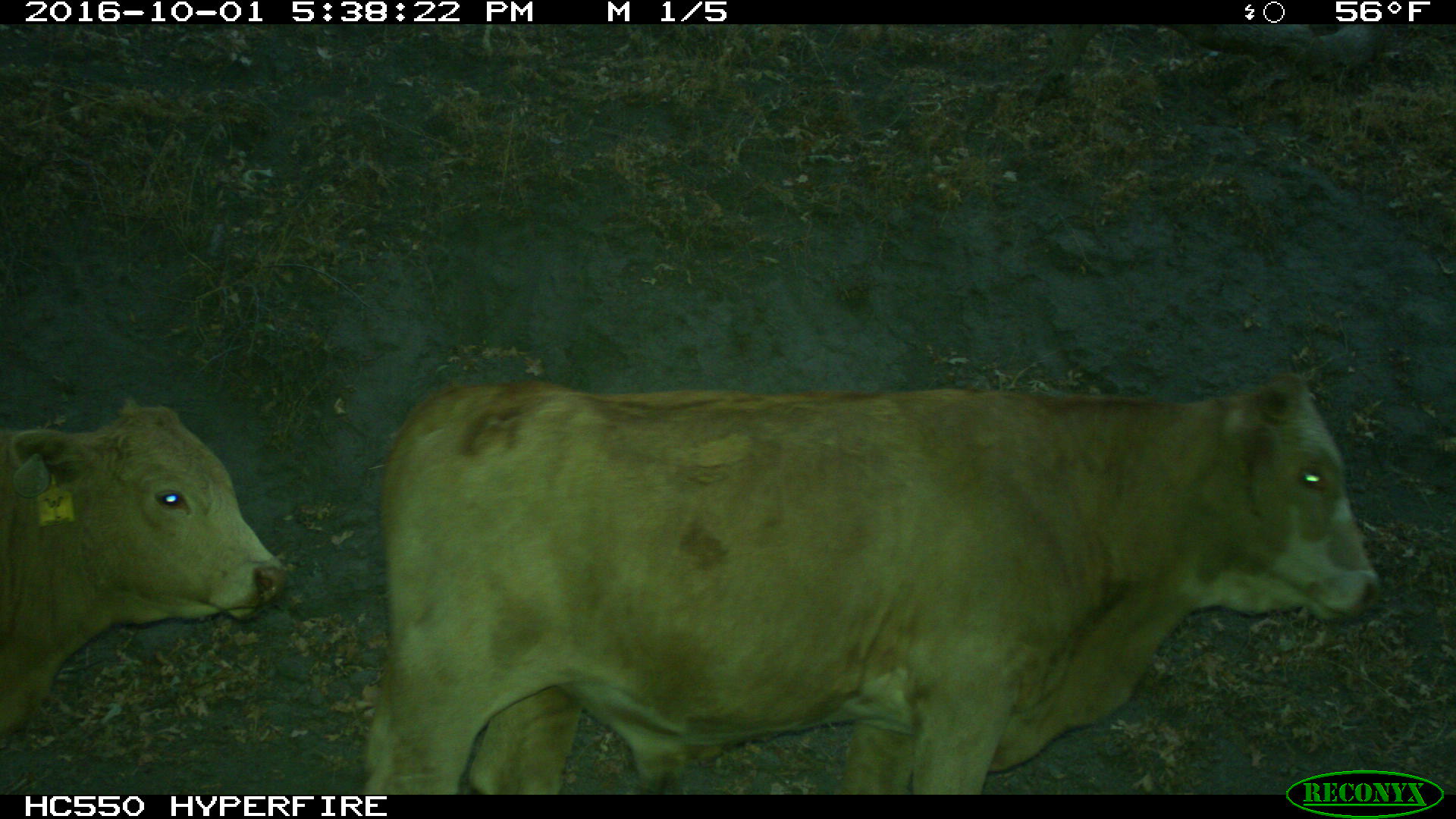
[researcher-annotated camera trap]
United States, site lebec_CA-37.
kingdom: Animalia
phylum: Chordata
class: Mammalia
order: Artiodactyla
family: Bovidae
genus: Bos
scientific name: Bos taurus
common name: domestic cow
Bos taurus (domestic cow).